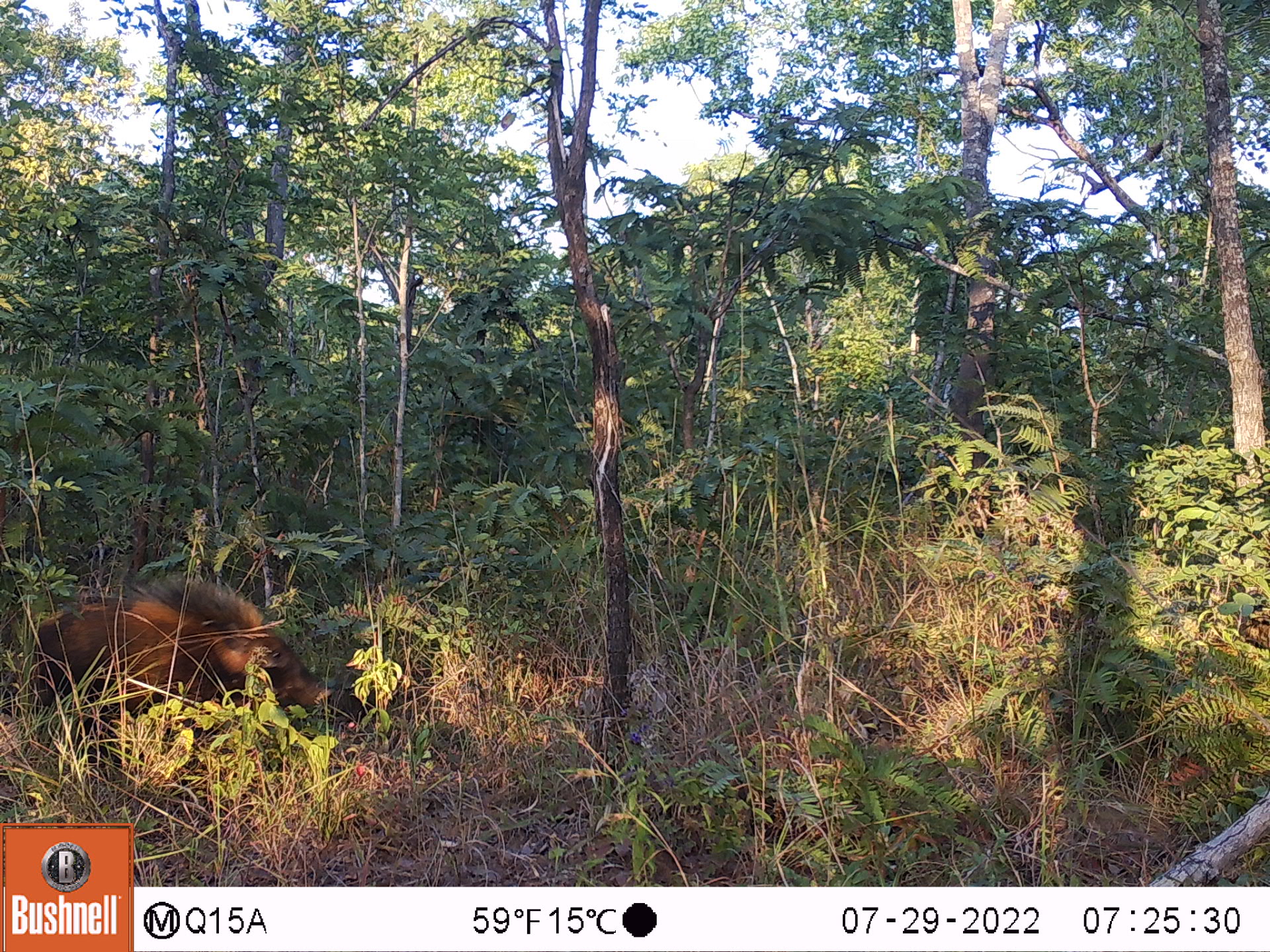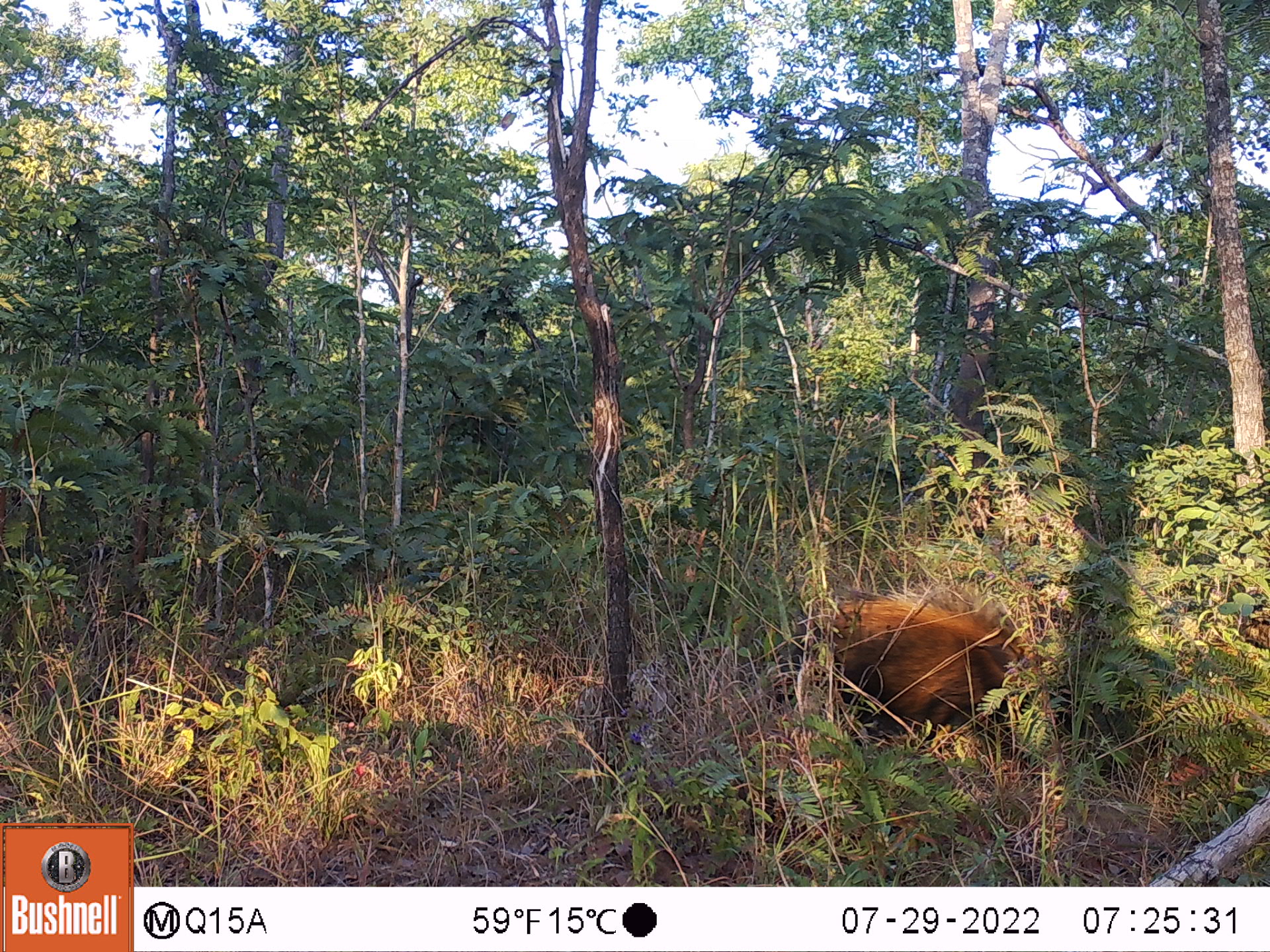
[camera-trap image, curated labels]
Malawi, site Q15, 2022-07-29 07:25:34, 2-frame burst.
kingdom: Animalia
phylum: Chordata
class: Mammalia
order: Artiodactyla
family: Suidae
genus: Potamochoerus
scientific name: Potamochoerus larvatus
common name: bushpig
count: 1